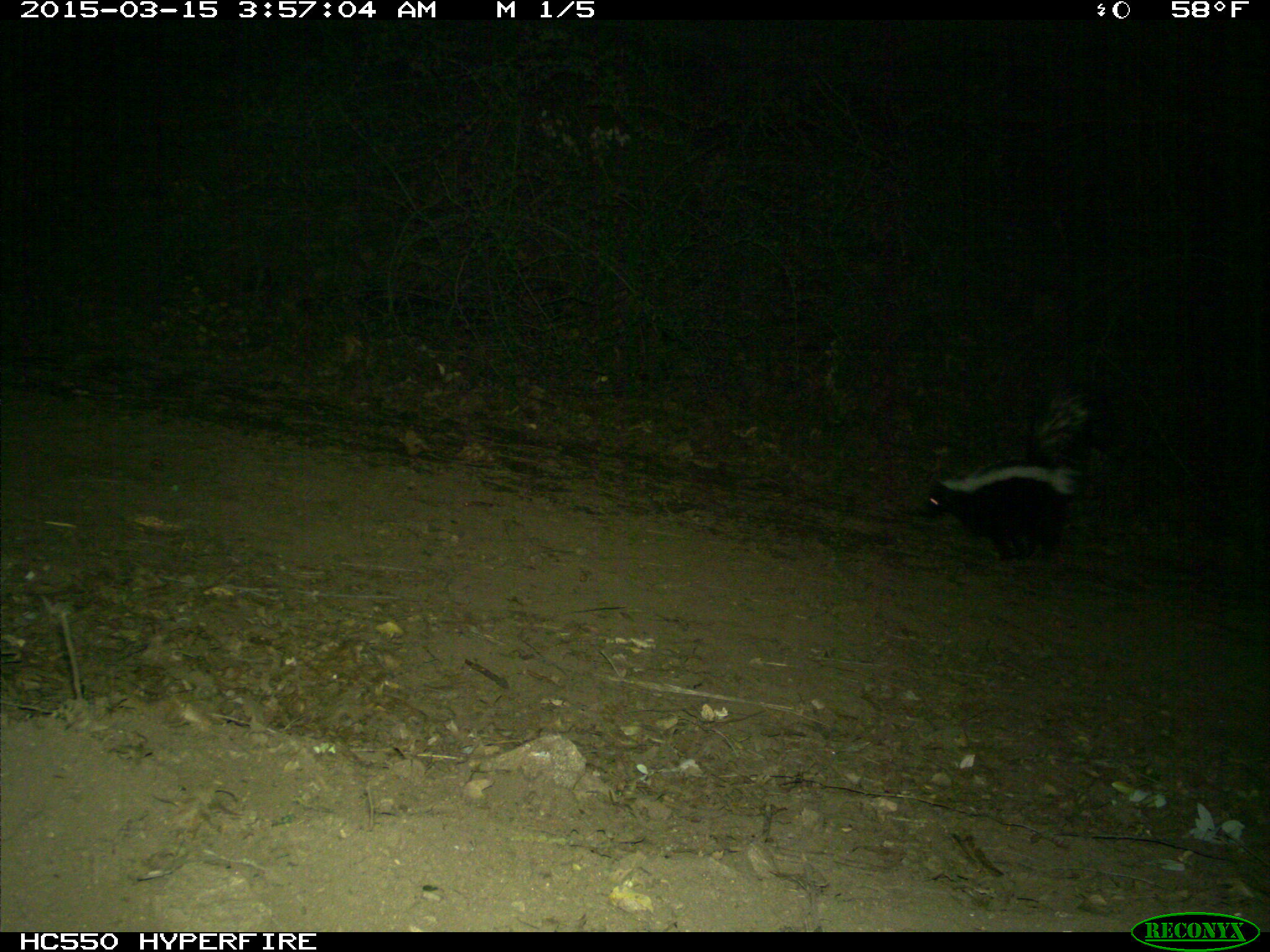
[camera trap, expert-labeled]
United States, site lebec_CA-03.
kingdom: Animalia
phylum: Chordata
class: Mammalia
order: Carnivora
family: Mephitidae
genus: Mephitis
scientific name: Mephitis mephitis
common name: striped skunk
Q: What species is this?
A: Mephitis mephitis (striped skunk).